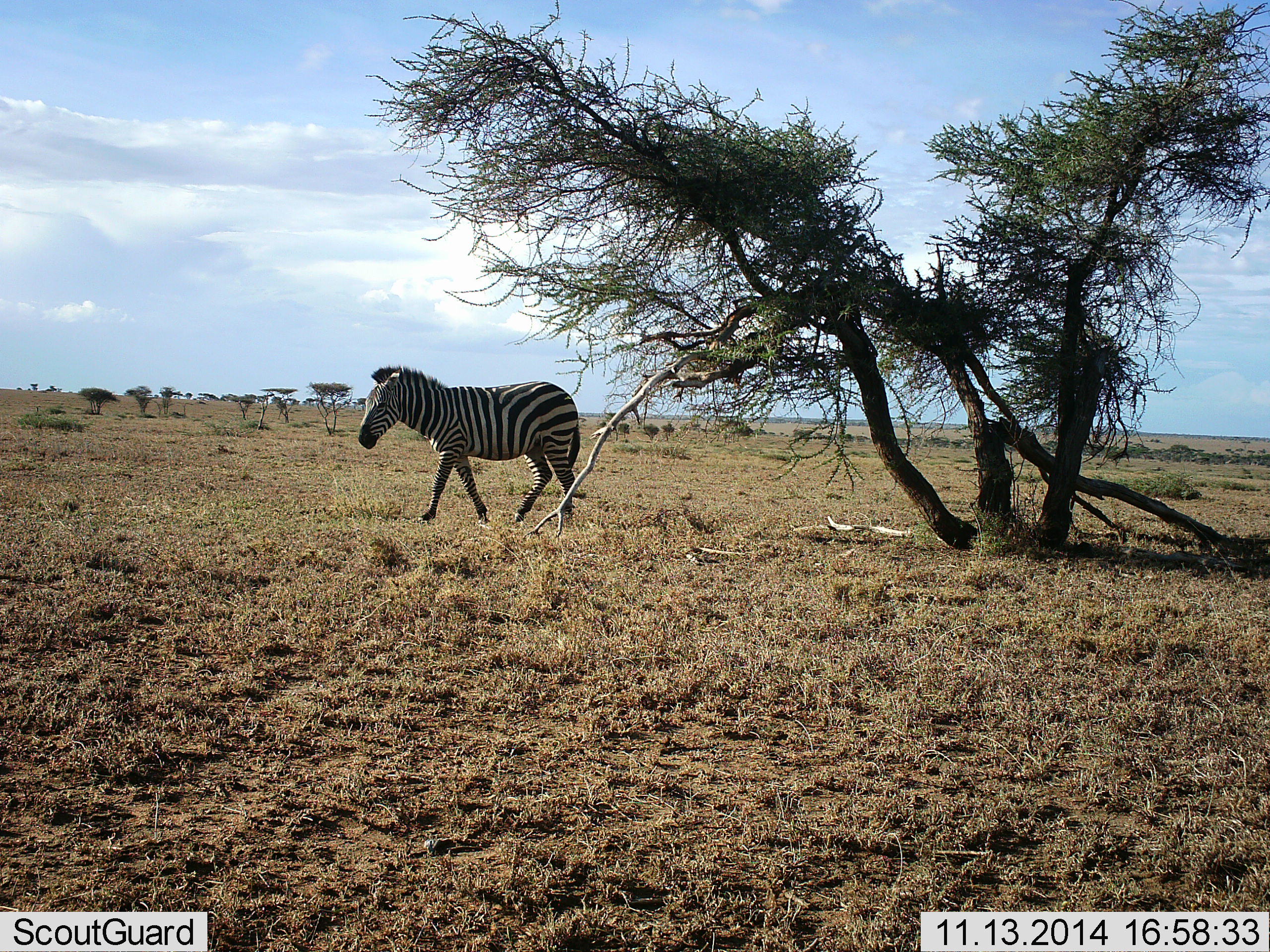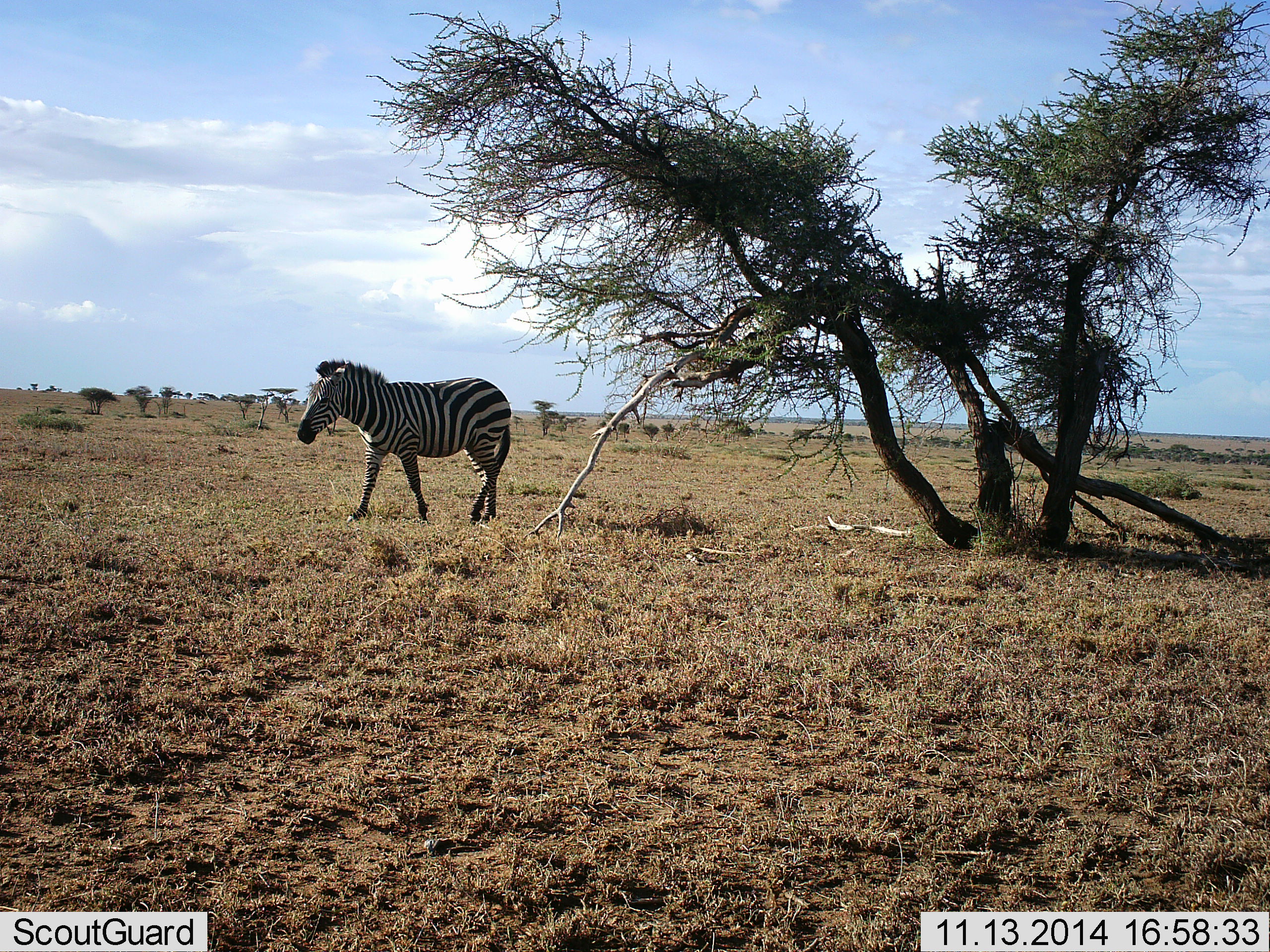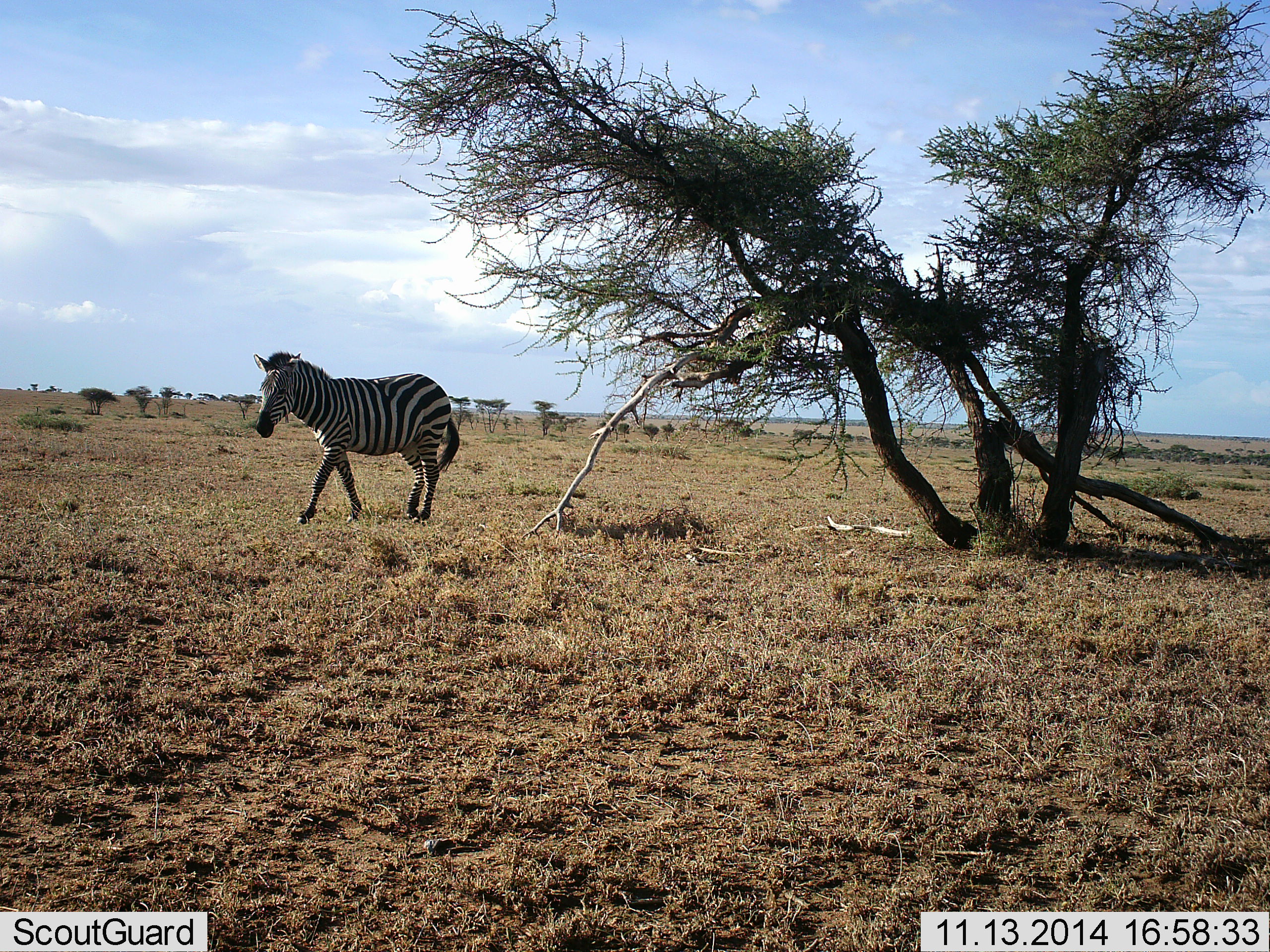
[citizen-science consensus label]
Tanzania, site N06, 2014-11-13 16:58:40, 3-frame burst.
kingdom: Animalia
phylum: Chordata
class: Mammalia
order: Perissodactyla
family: Equidae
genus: Equus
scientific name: Equus quagga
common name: plains zebra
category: zebra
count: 1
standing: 20%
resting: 0%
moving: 90%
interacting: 0%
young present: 0%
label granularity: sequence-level